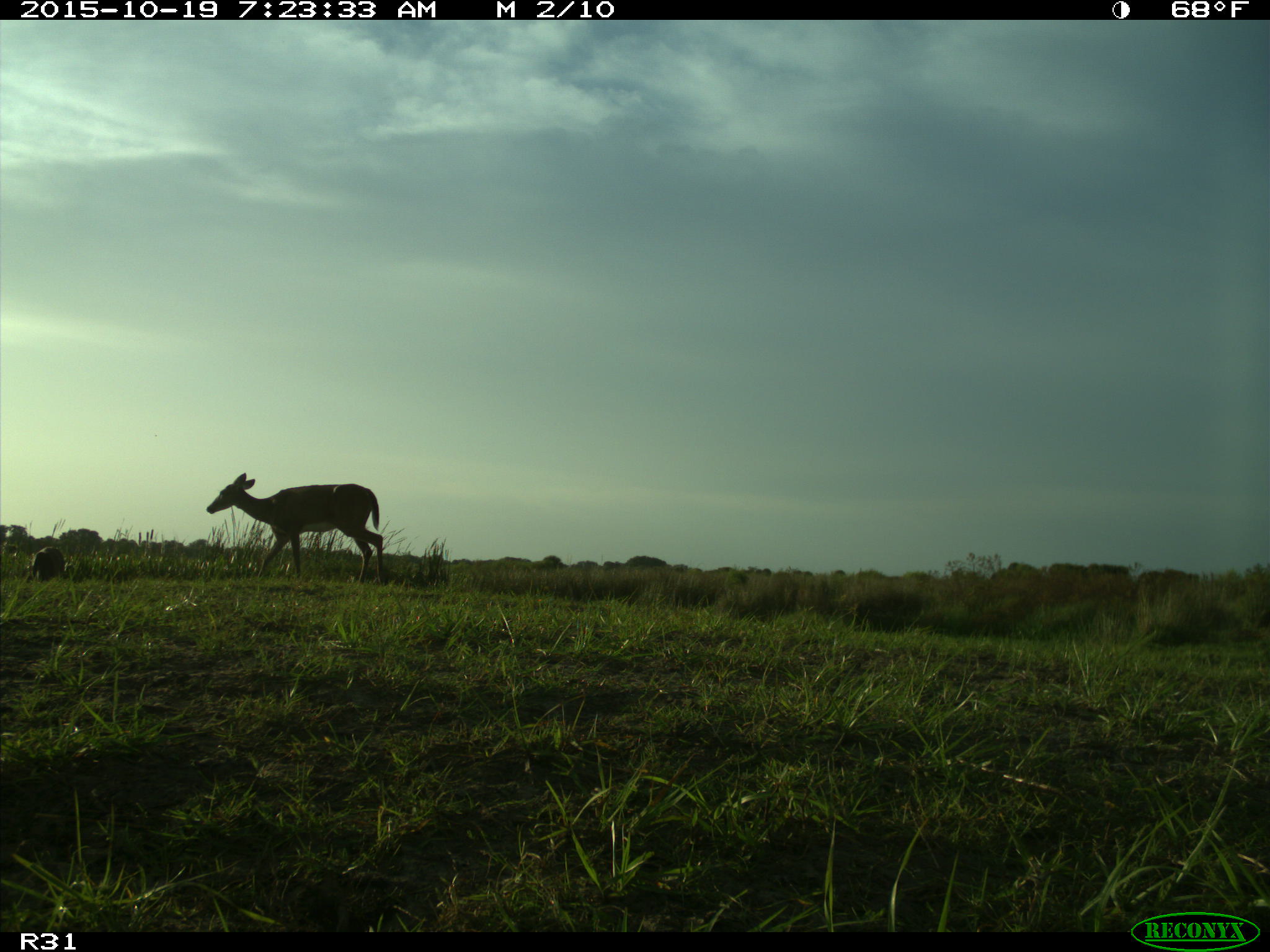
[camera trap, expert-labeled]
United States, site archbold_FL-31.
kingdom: Animalia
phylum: Chordata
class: Mammalia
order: Artiodactyla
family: Bovidae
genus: Bos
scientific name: Bos taurus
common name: domestic cow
Bos taurus (domestic cow).